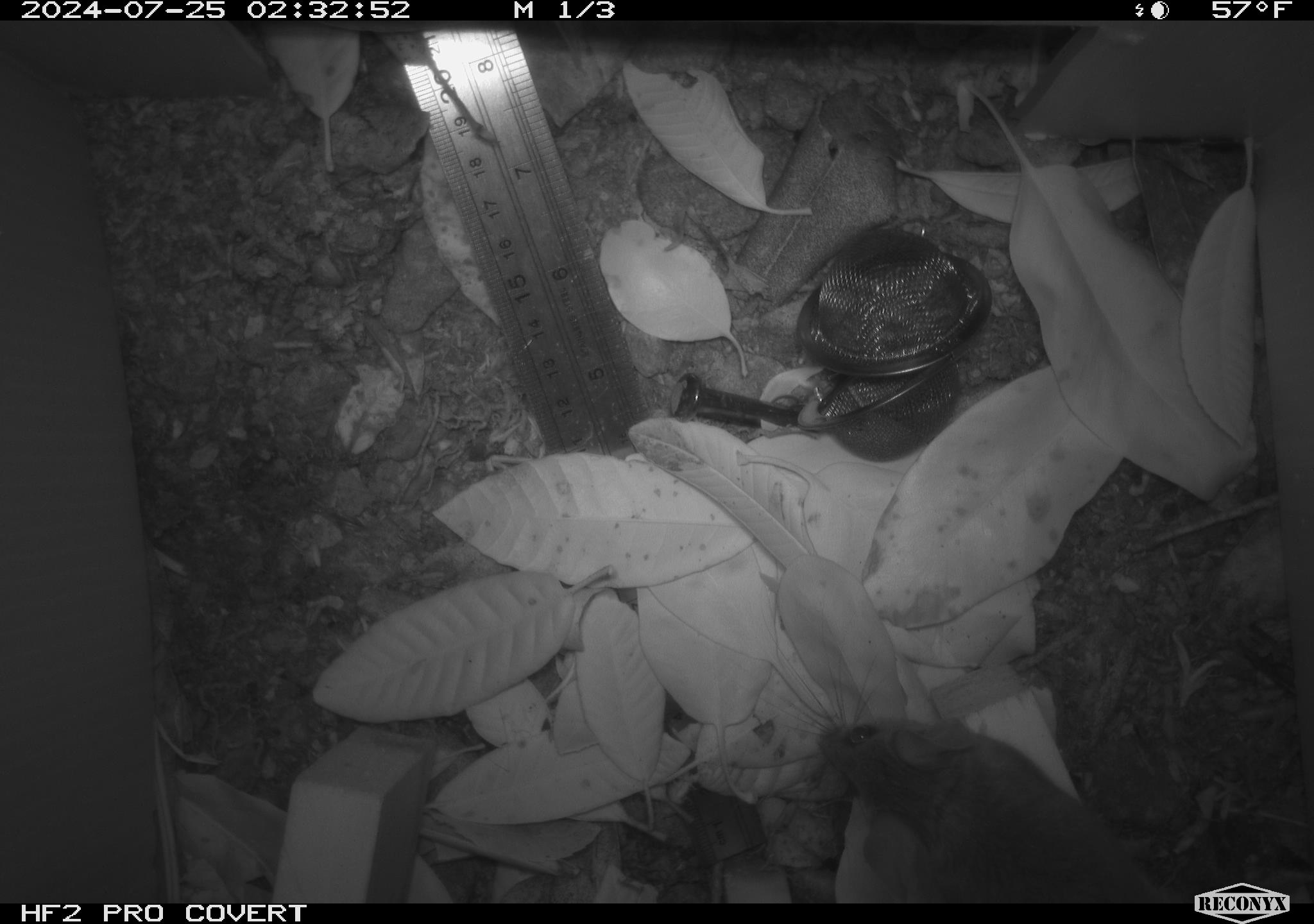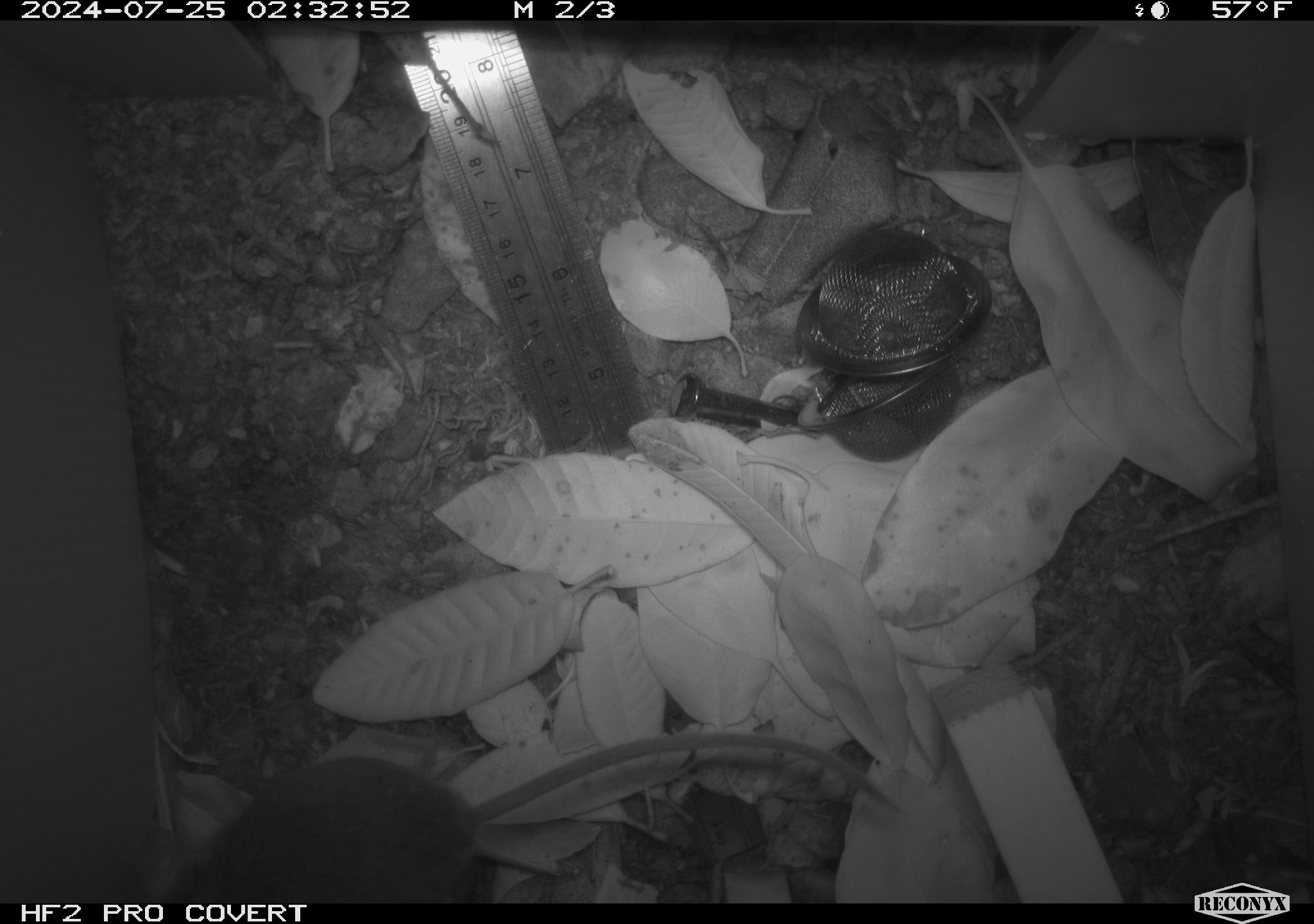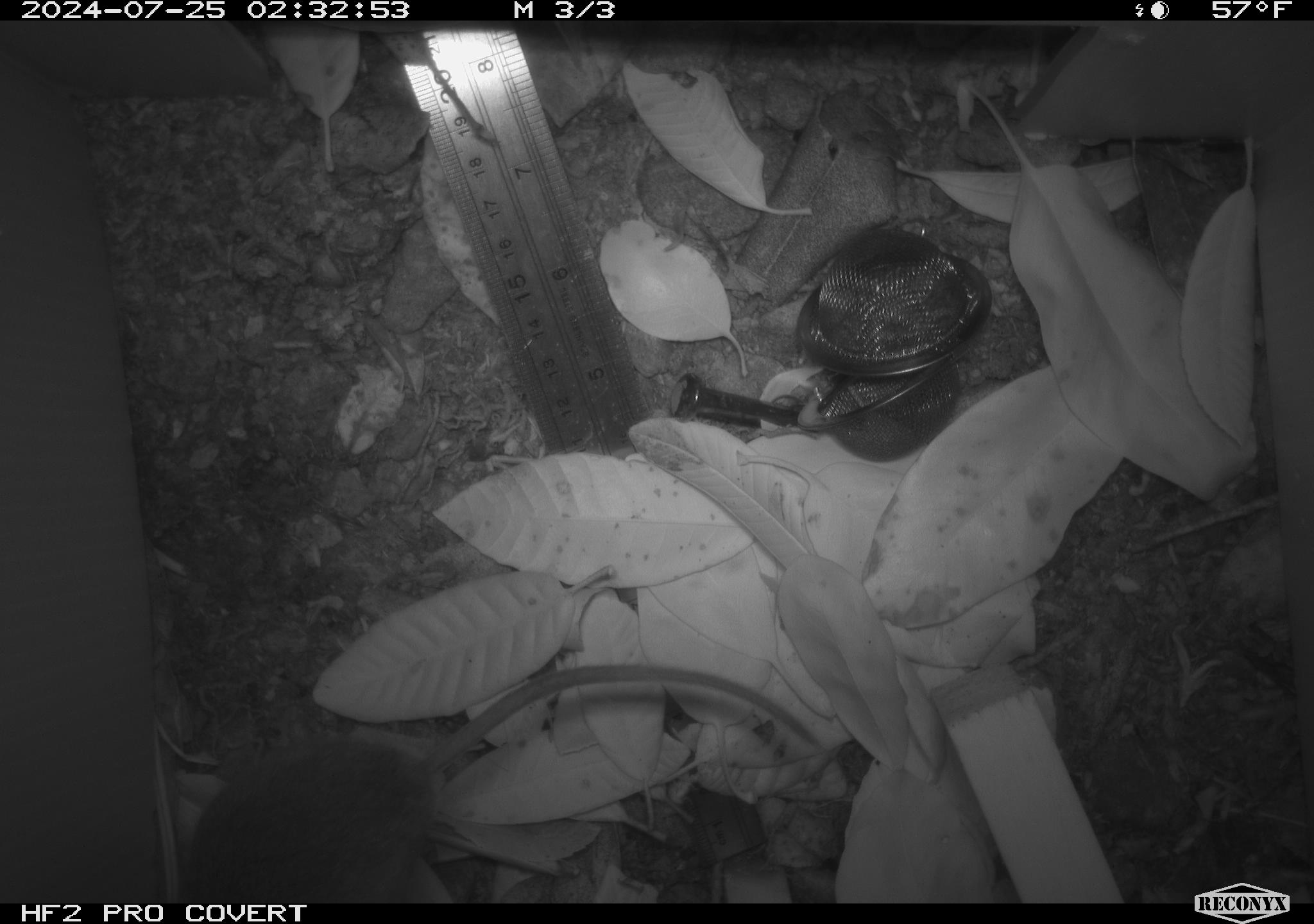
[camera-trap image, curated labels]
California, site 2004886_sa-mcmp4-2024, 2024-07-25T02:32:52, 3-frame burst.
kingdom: Animalia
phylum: Chordata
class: Mammalia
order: Rodentia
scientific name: Rodentia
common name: mouse species